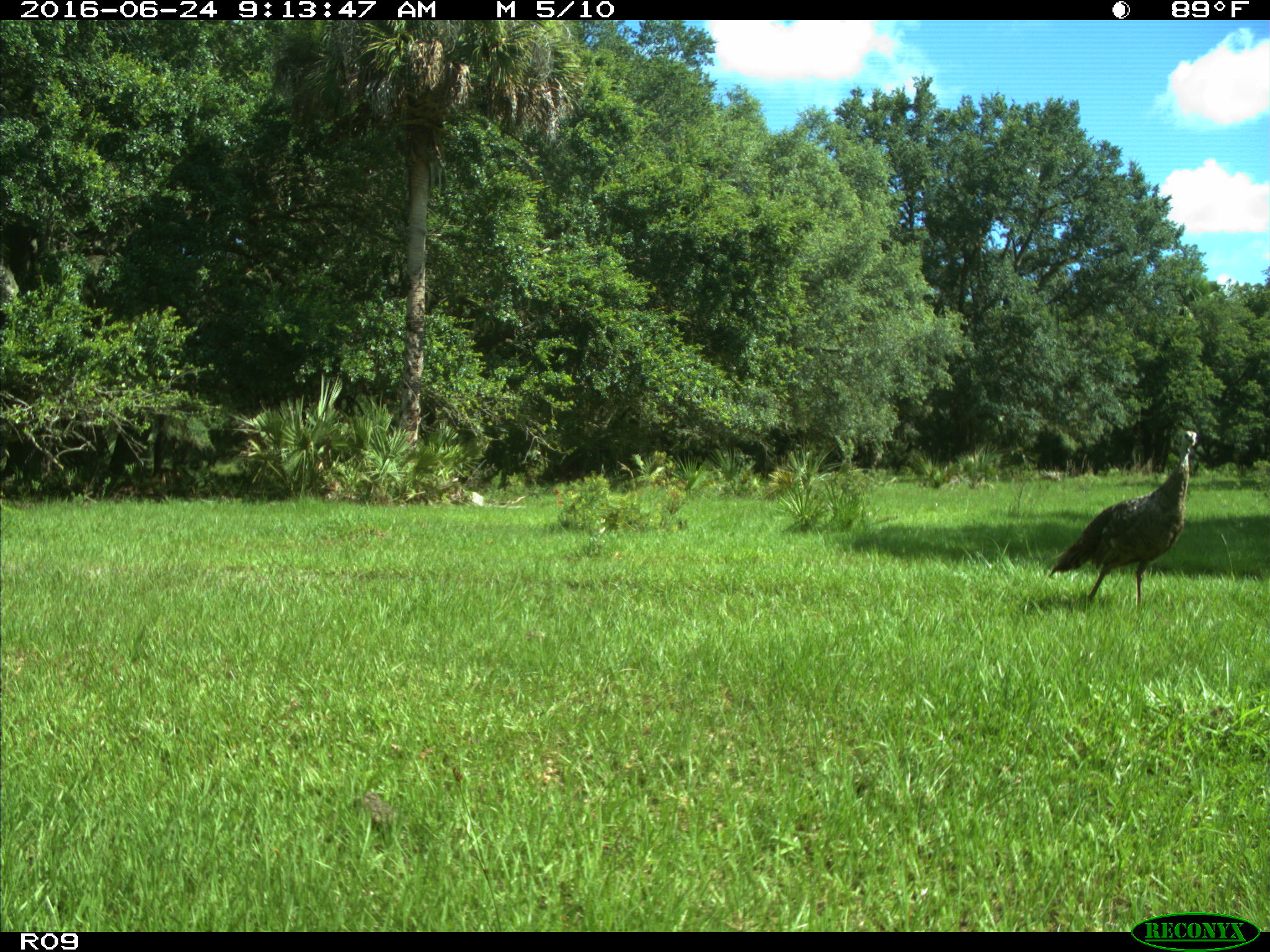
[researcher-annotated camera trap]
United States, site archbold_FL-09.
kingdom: Animalia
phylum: Chordata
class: Aves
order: Galliformes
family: Phasianidae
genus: Meleagris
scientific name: Meleagris gallopavo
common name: wild turkey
Meleagris gallopavo (wild turkey).